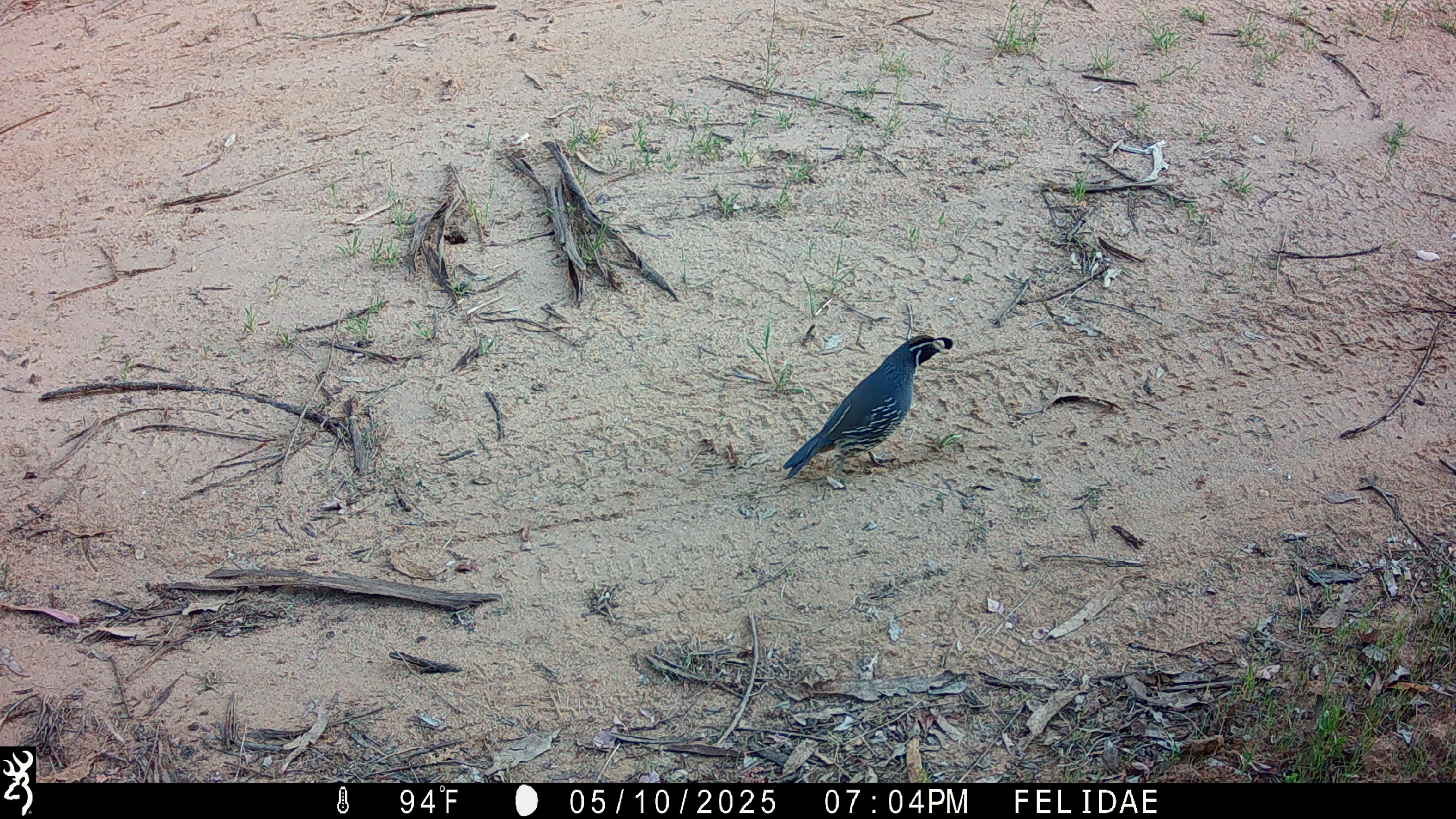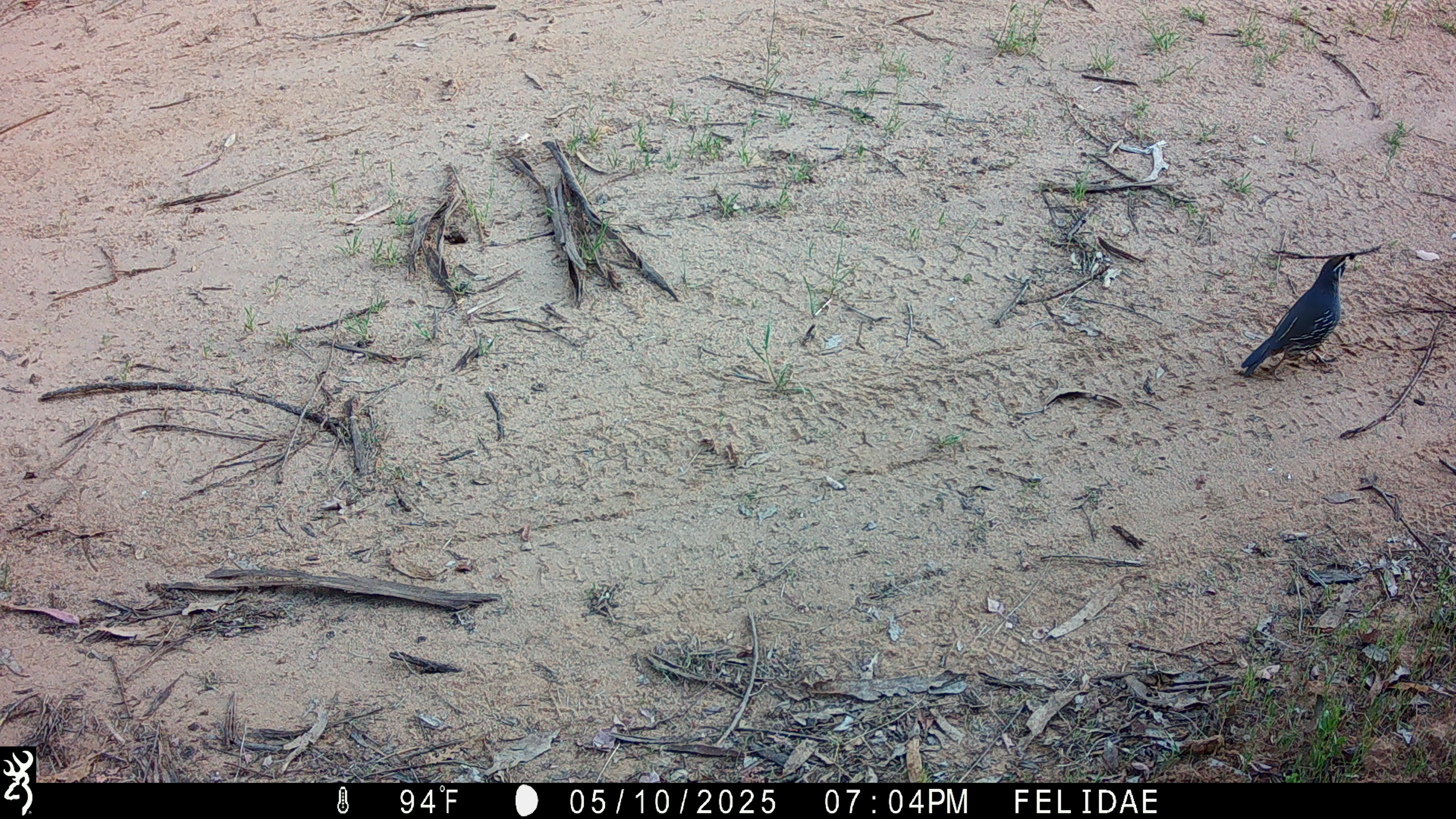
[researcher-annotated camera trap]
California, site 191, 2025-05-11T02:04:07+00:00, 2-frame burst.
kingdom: Animalia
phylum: Chordata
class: Aves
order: Galliformes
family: Odontophoridae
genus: Callipepla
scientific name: Callipepla californica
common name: california quail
California quail (Callipepla californica).